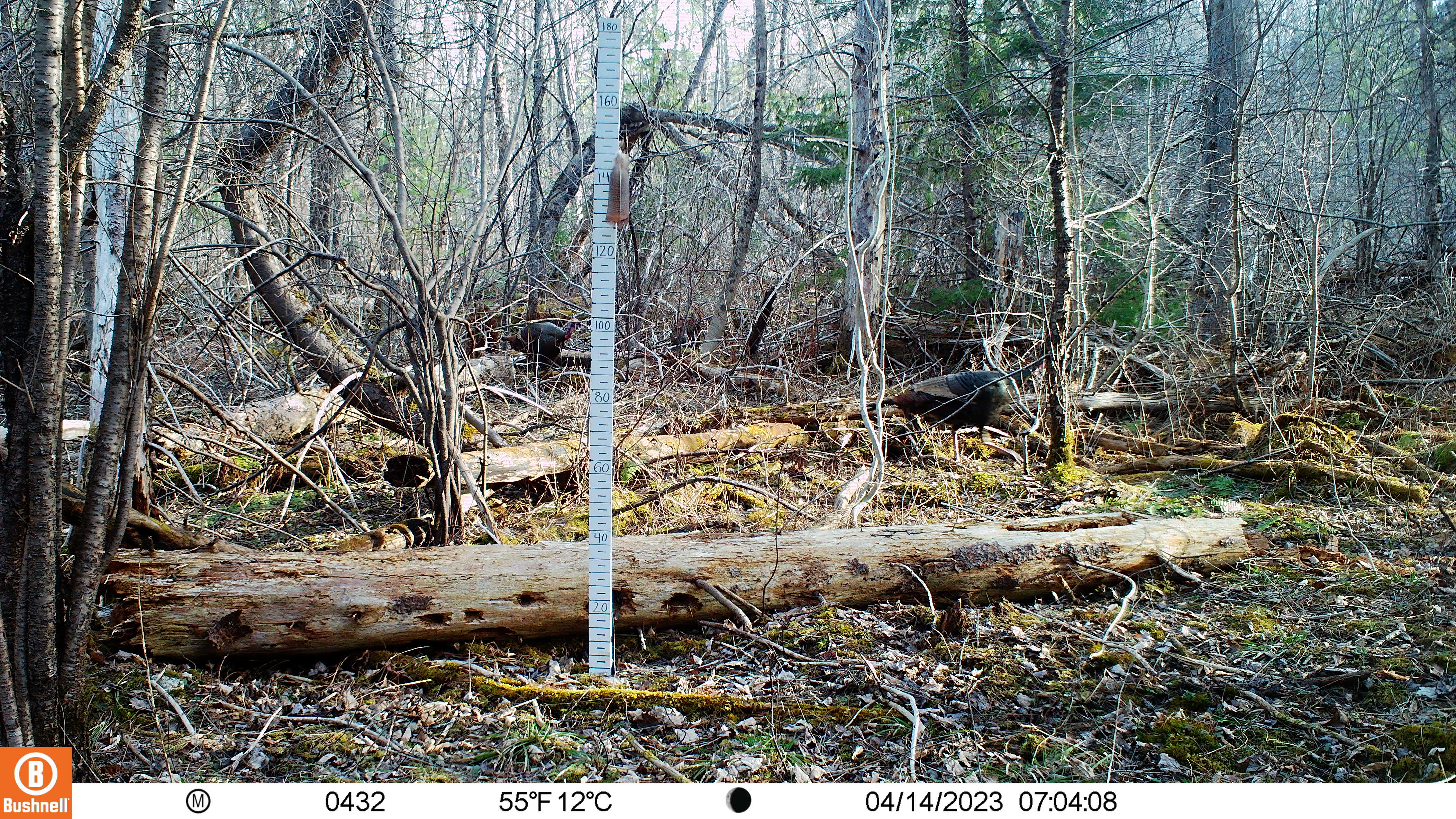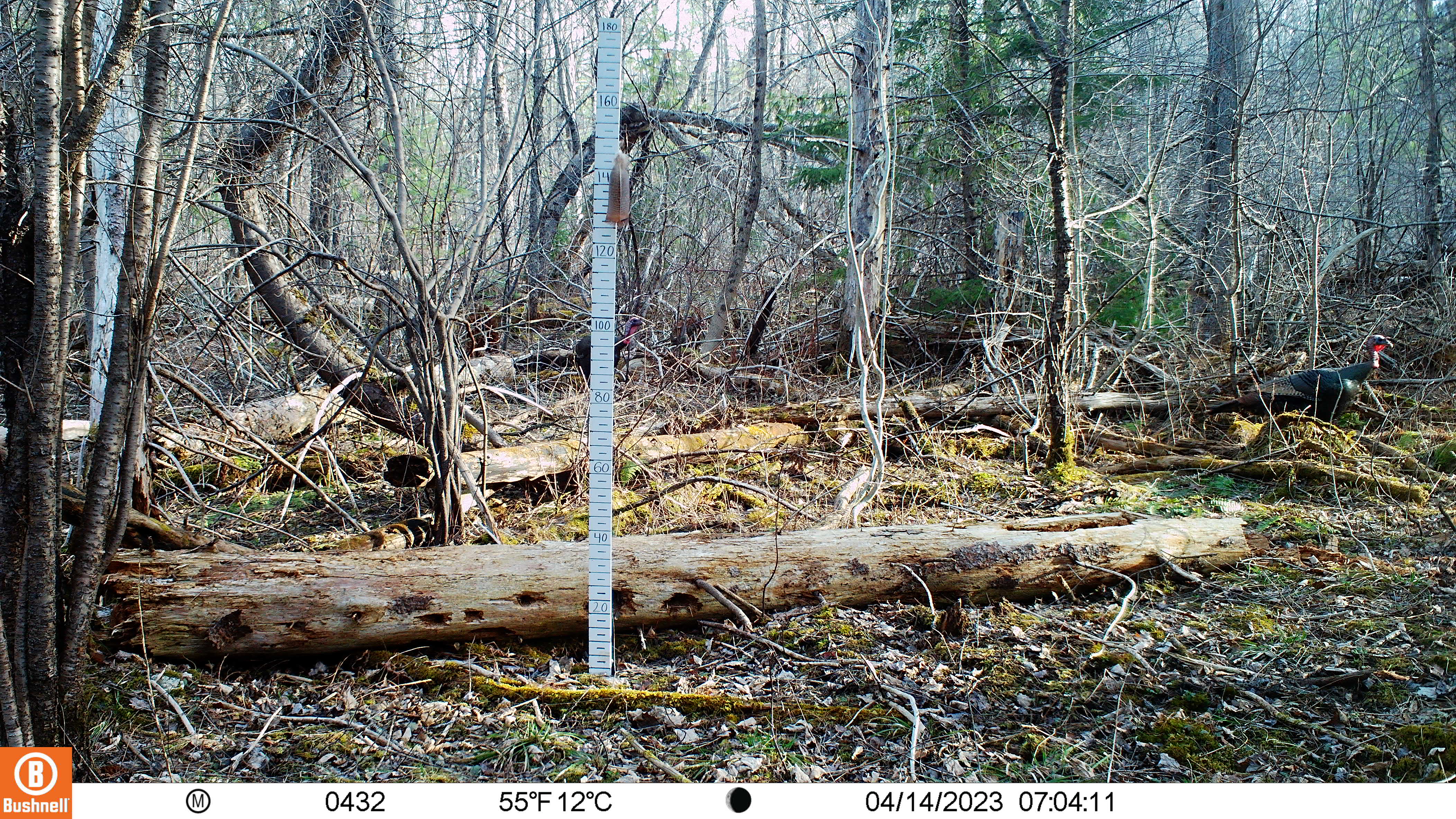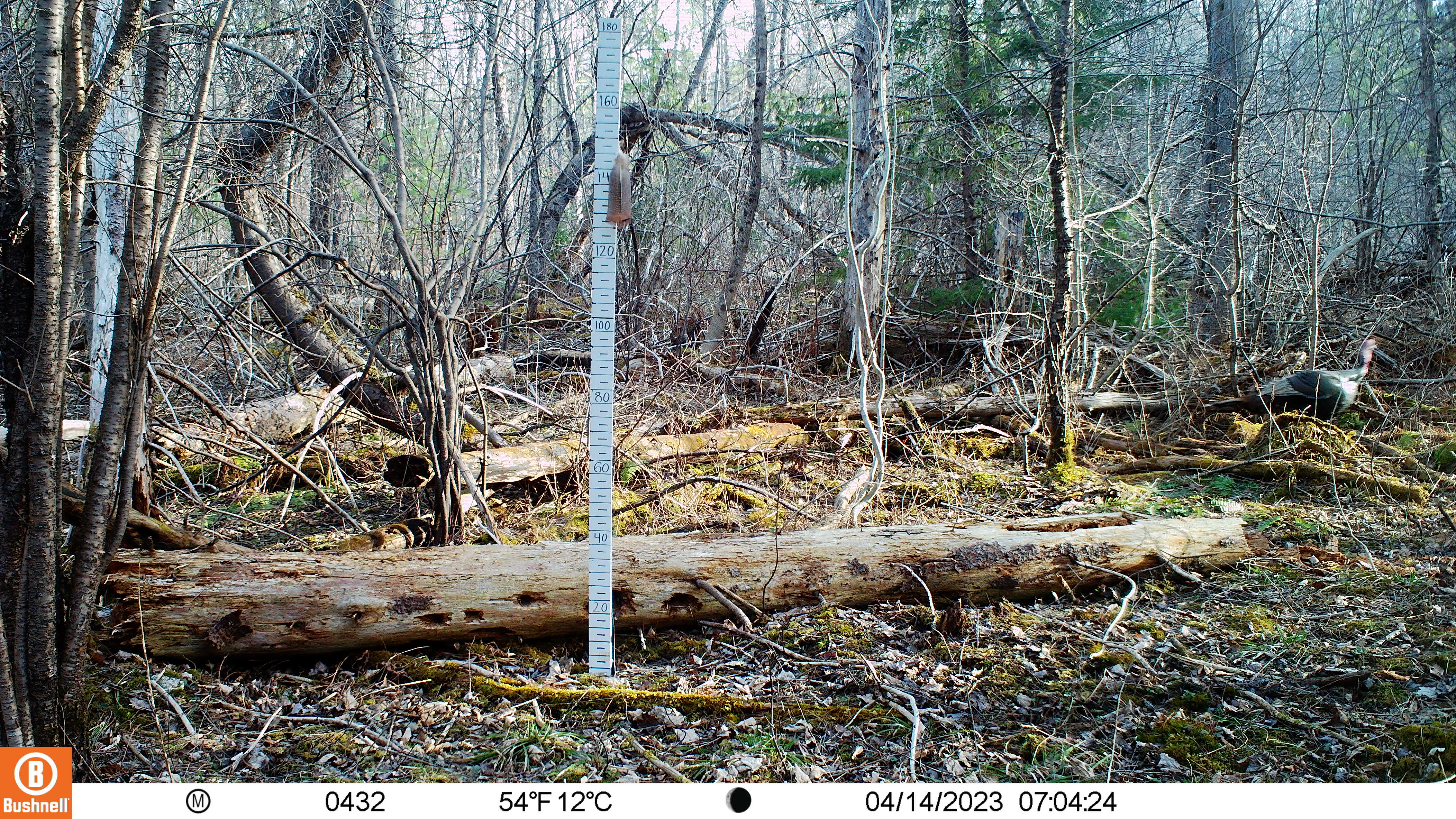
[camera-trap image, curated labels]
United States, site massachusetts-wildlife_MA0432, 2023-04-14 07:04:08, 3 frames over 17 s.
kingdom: Animalia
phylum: Chordata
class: Aves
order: Galliformes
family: Phasianidae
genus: Meleagris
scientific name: Meleagris gallopavo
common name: wild turkey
Wild turkey (Meleagris gallopavo).